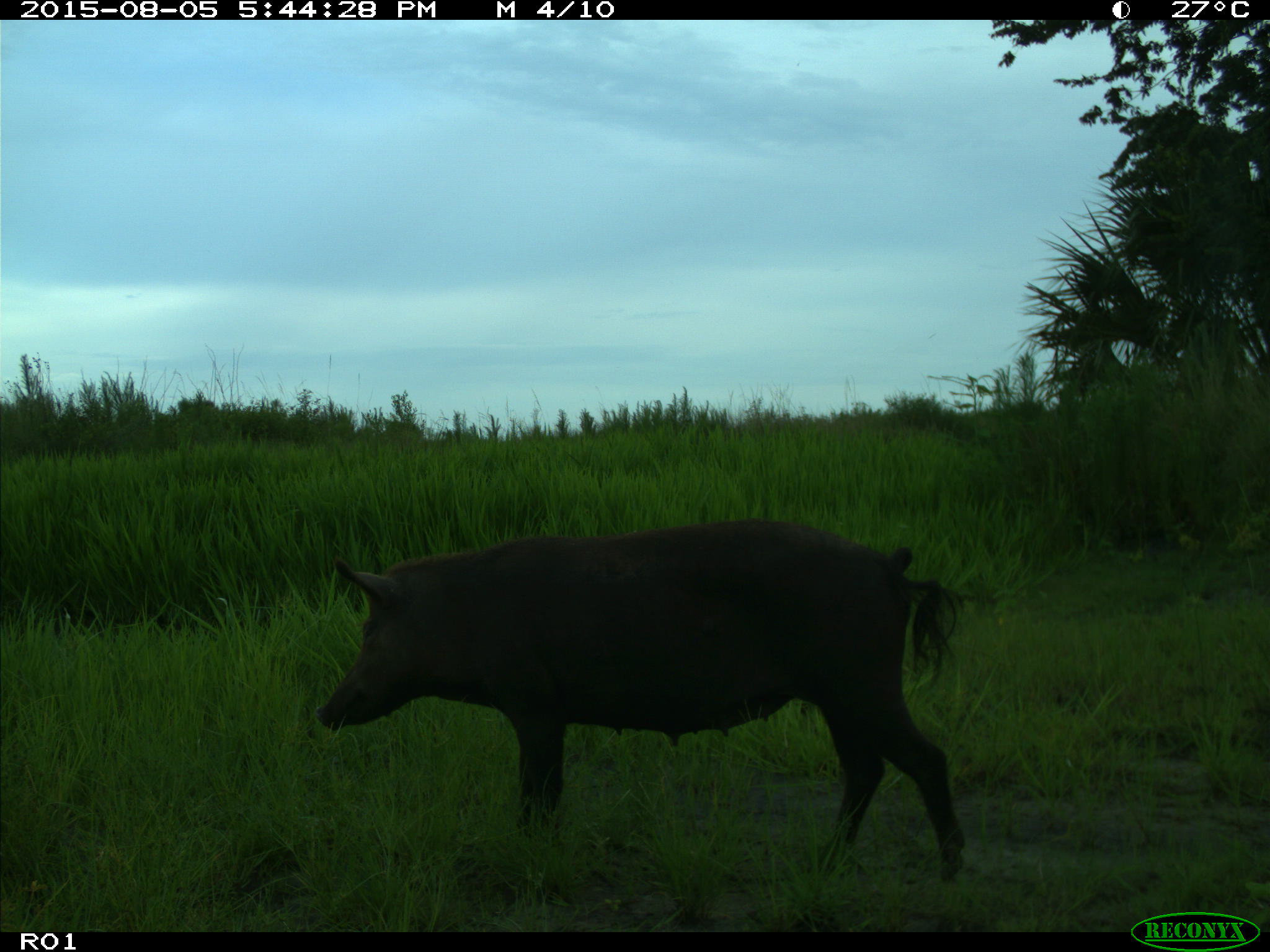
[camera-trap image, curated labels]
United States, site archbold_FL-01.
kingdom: Animalia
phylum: Chordata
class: Mammalia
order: Artiodactyla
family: Suidae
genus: Sus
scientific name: Sus scrofa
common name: wild boar